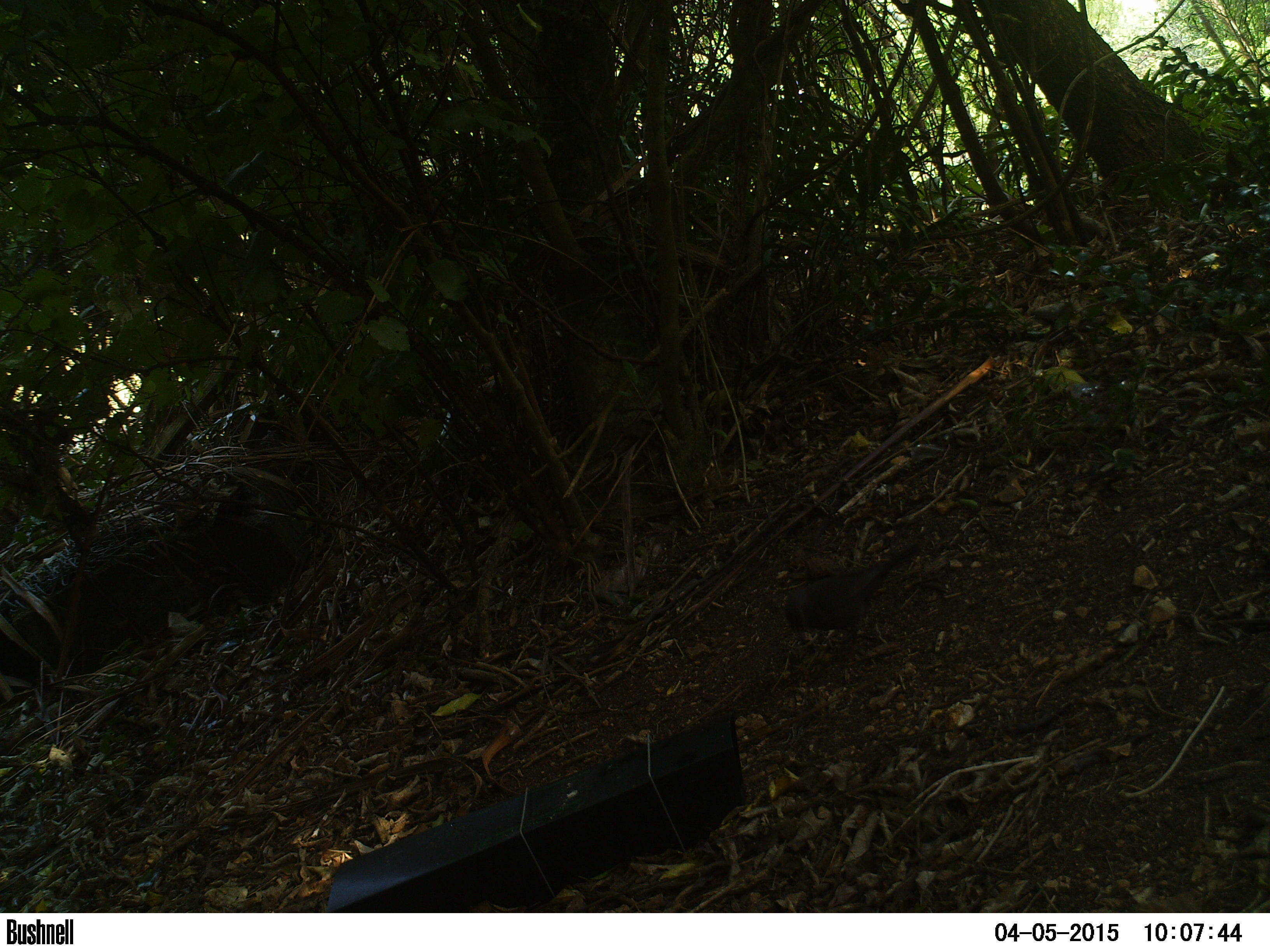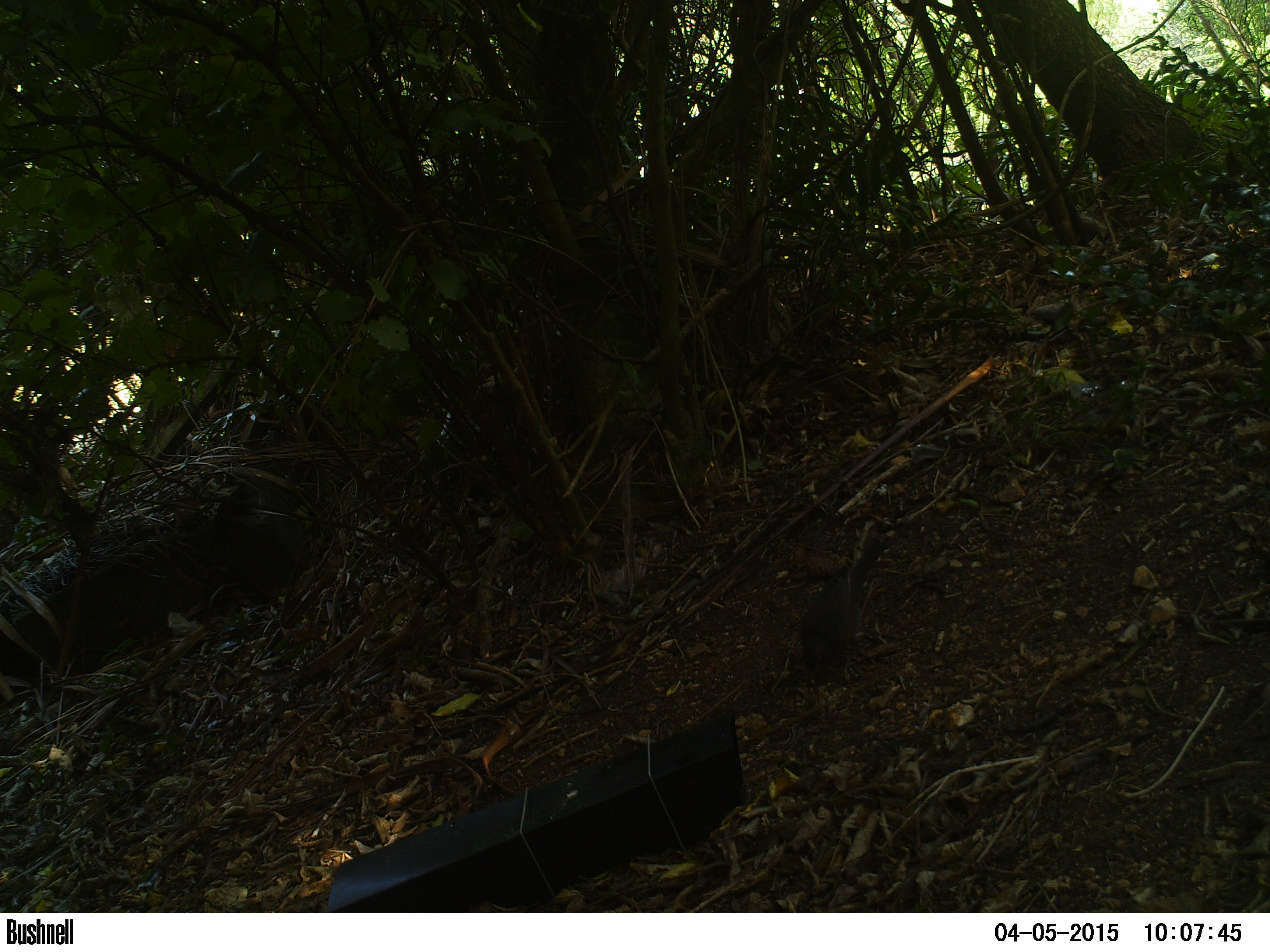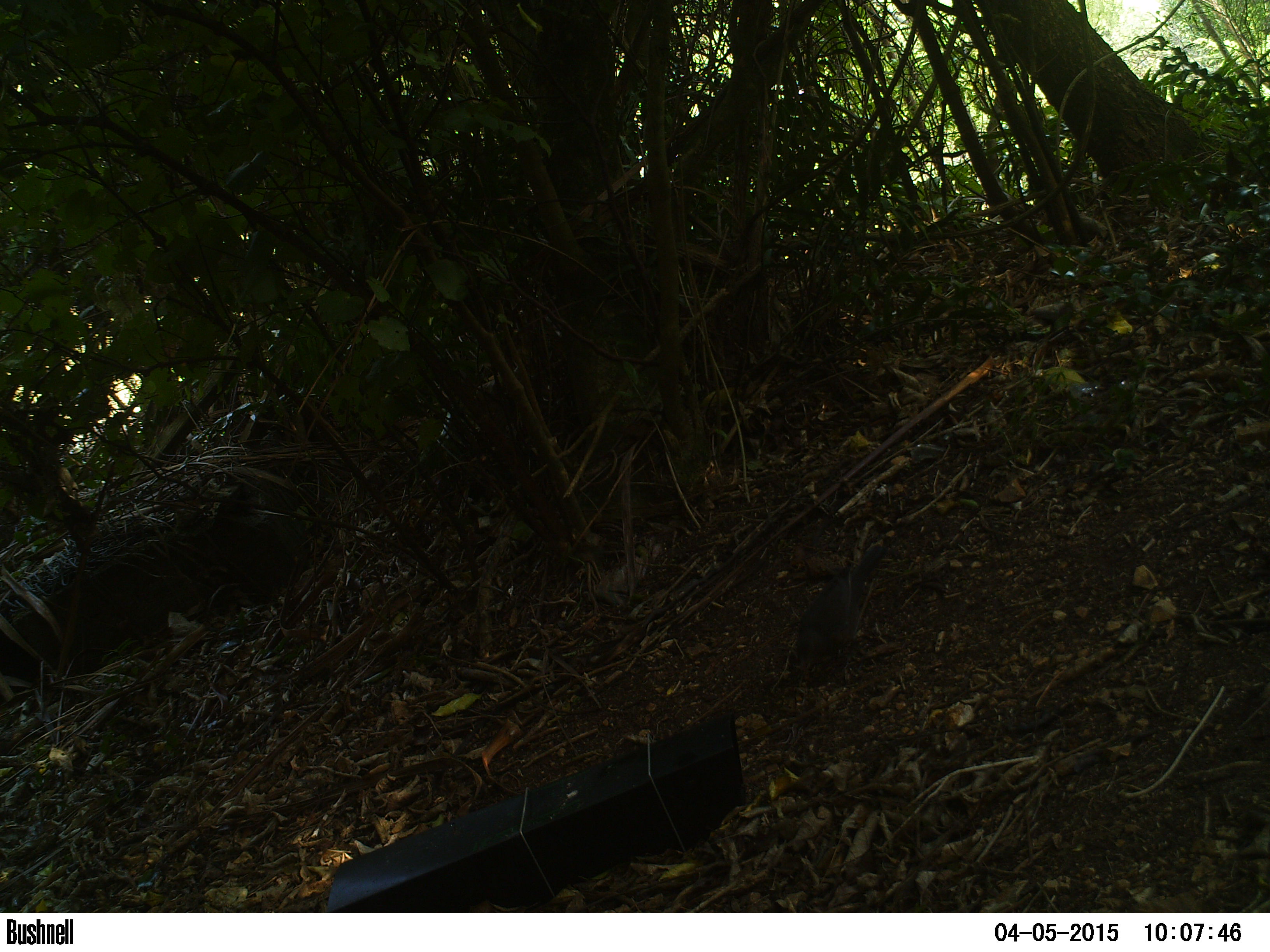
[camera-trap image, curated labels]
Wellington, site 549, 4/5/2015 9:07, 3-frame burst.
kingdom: Animalia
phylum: Chordata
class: Aves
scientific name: Aves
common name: bird